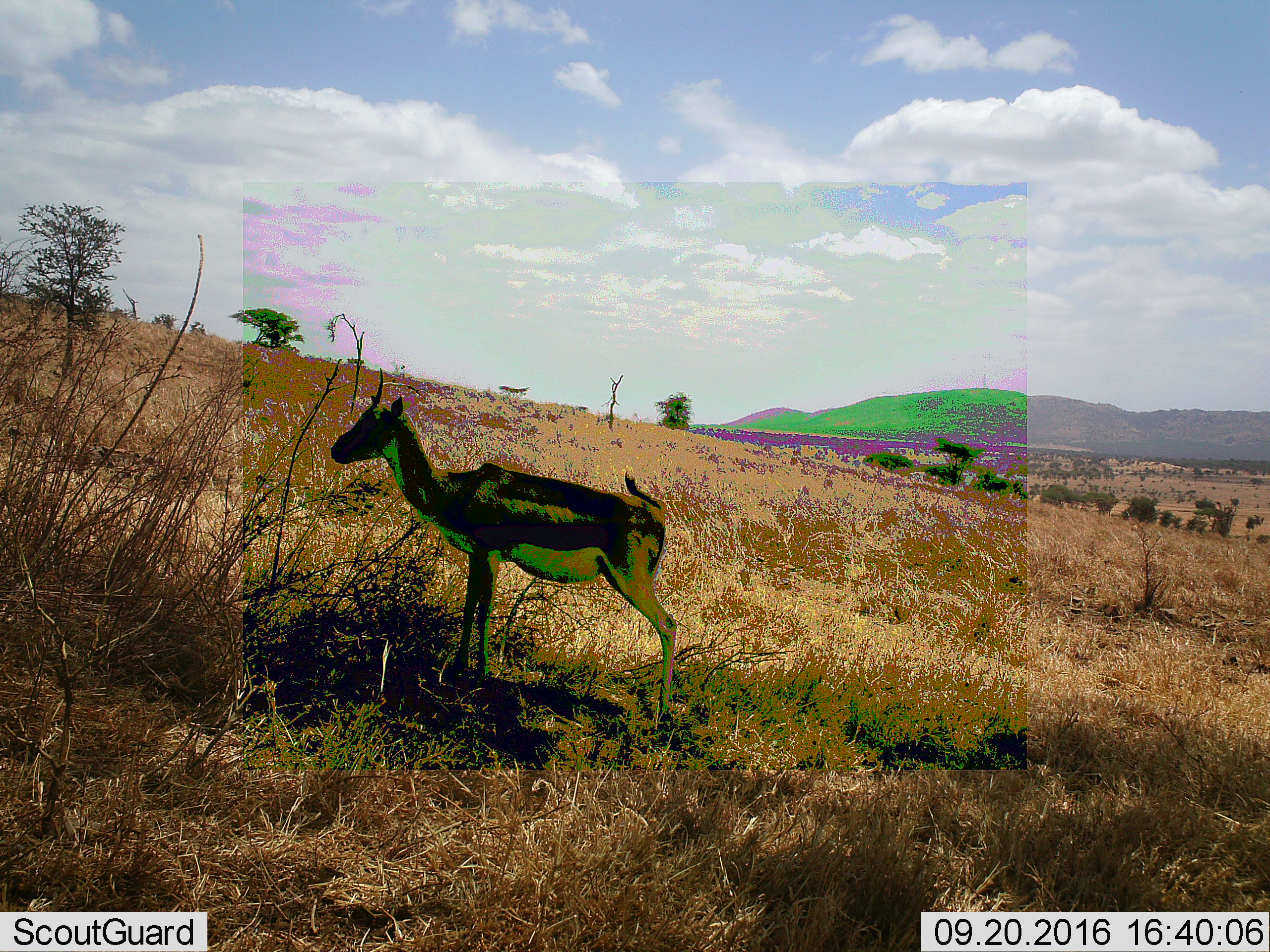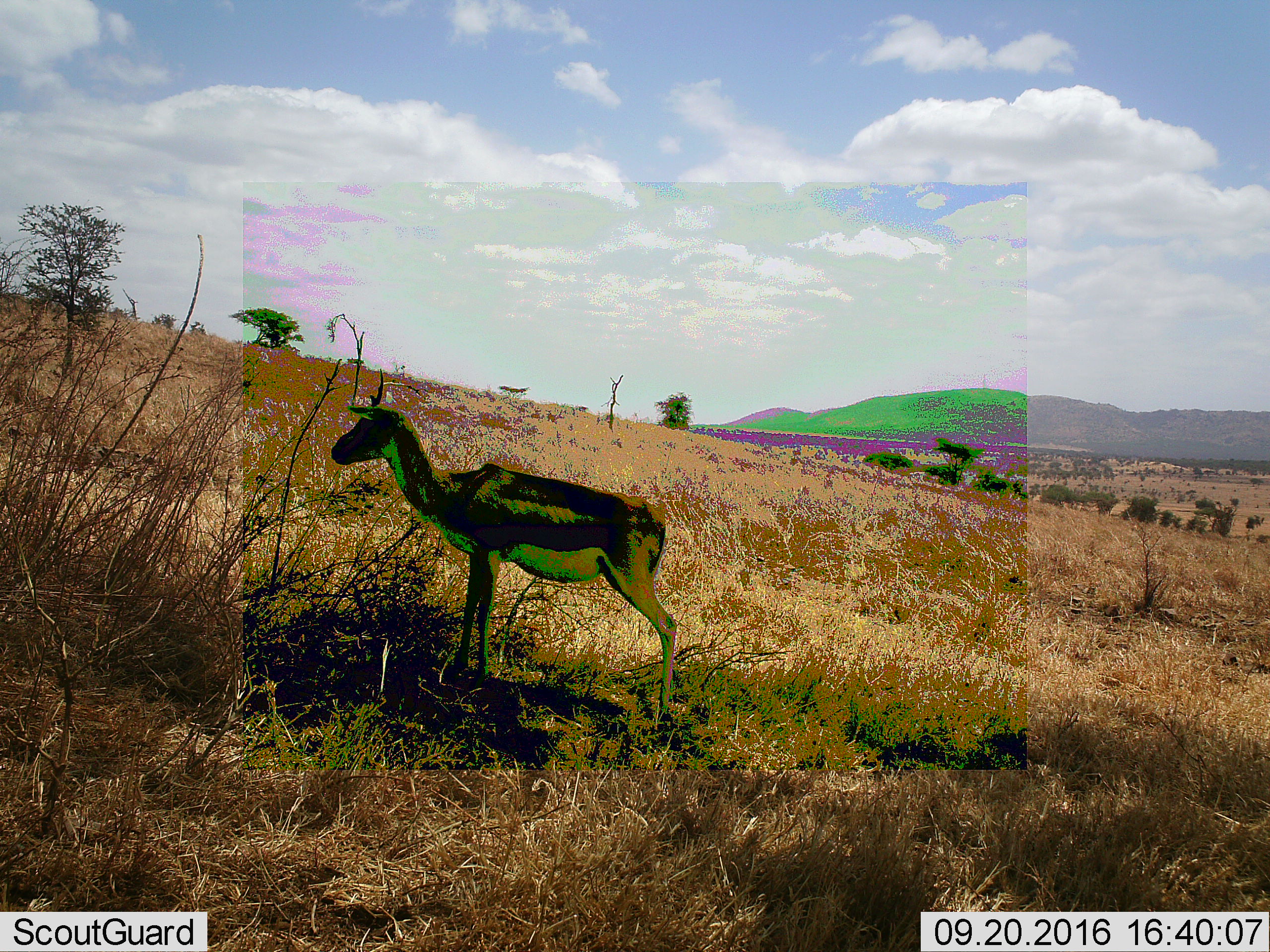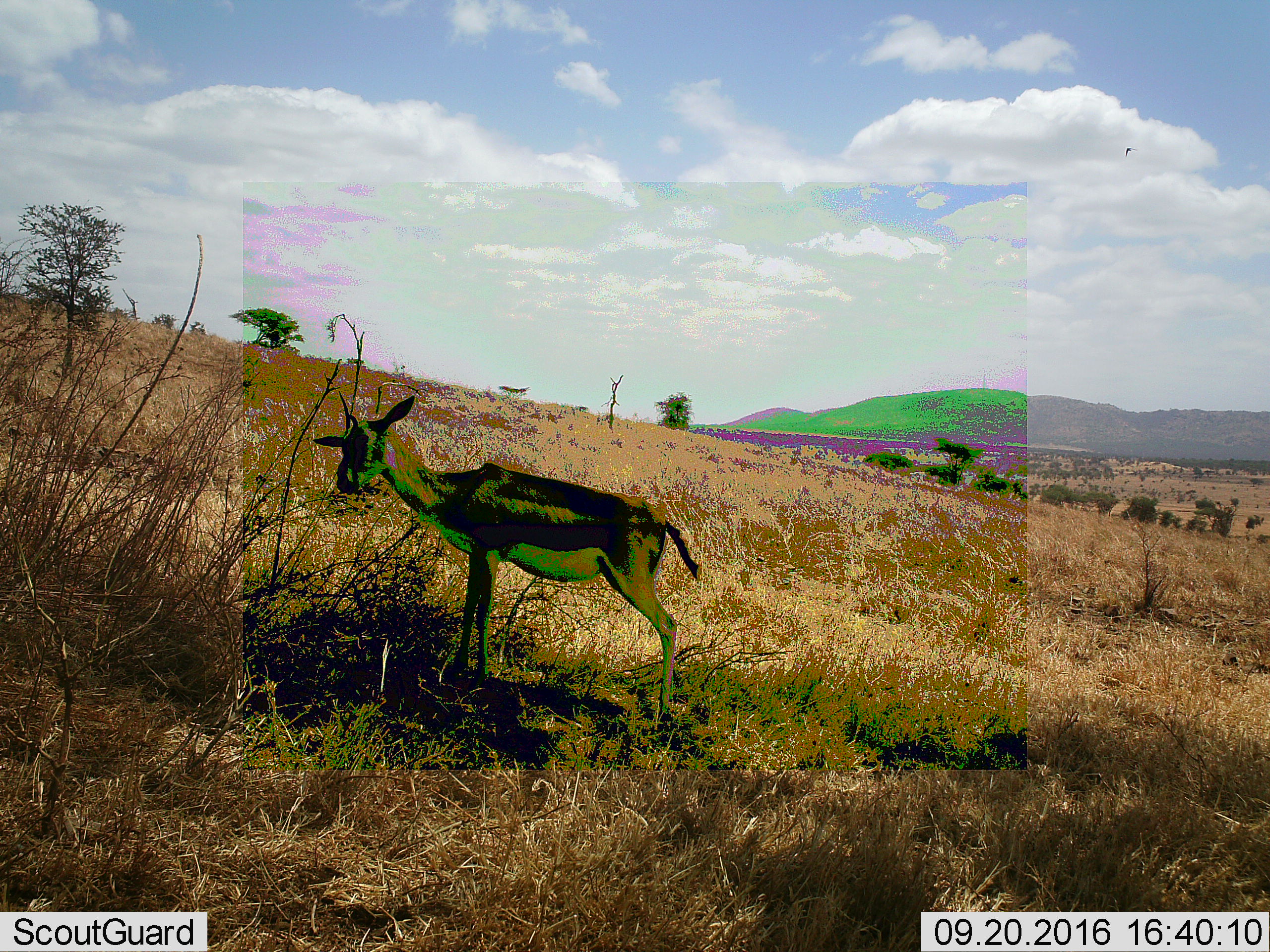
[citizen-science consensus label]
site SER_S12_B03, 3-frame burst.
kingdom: Animalia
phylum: Chordata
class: Mammalia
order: Artiodactyla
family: Bovidae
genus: Eudorcas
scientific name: Eudorcas thomsonii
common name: thomson's gazelle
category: gazellethomsons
Gazellethomsons (thomson's gazelle) (Eudorcas thomsonii), count 1. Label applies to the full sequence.